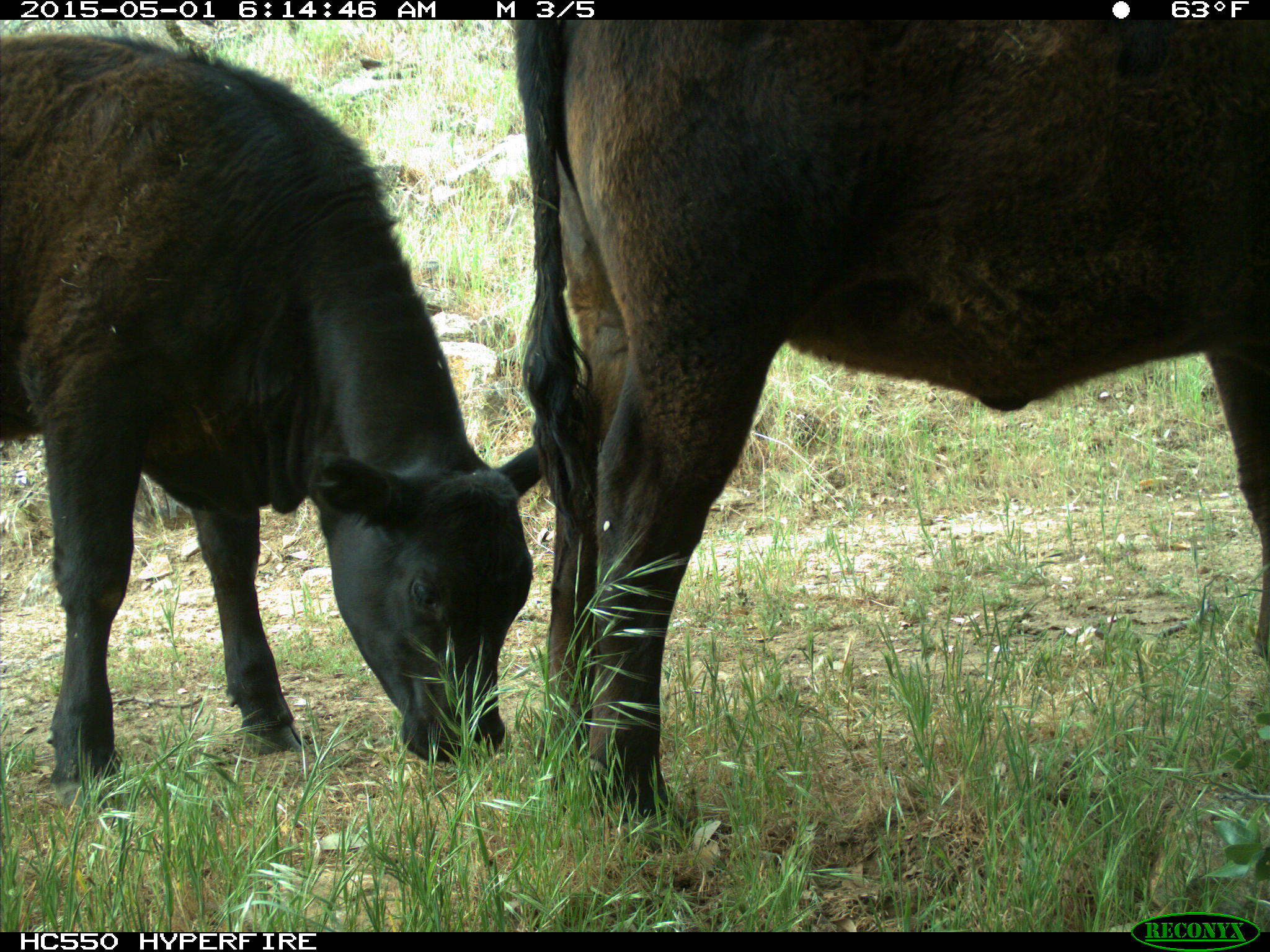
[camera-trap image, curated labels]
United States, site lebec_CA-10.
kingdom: Animalia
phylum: Chordata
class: Mammalia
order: Artiodactyla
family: Bovidae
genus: Bos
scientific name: Bos taurus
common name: domestic cow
Bos taurus (domestic cow).